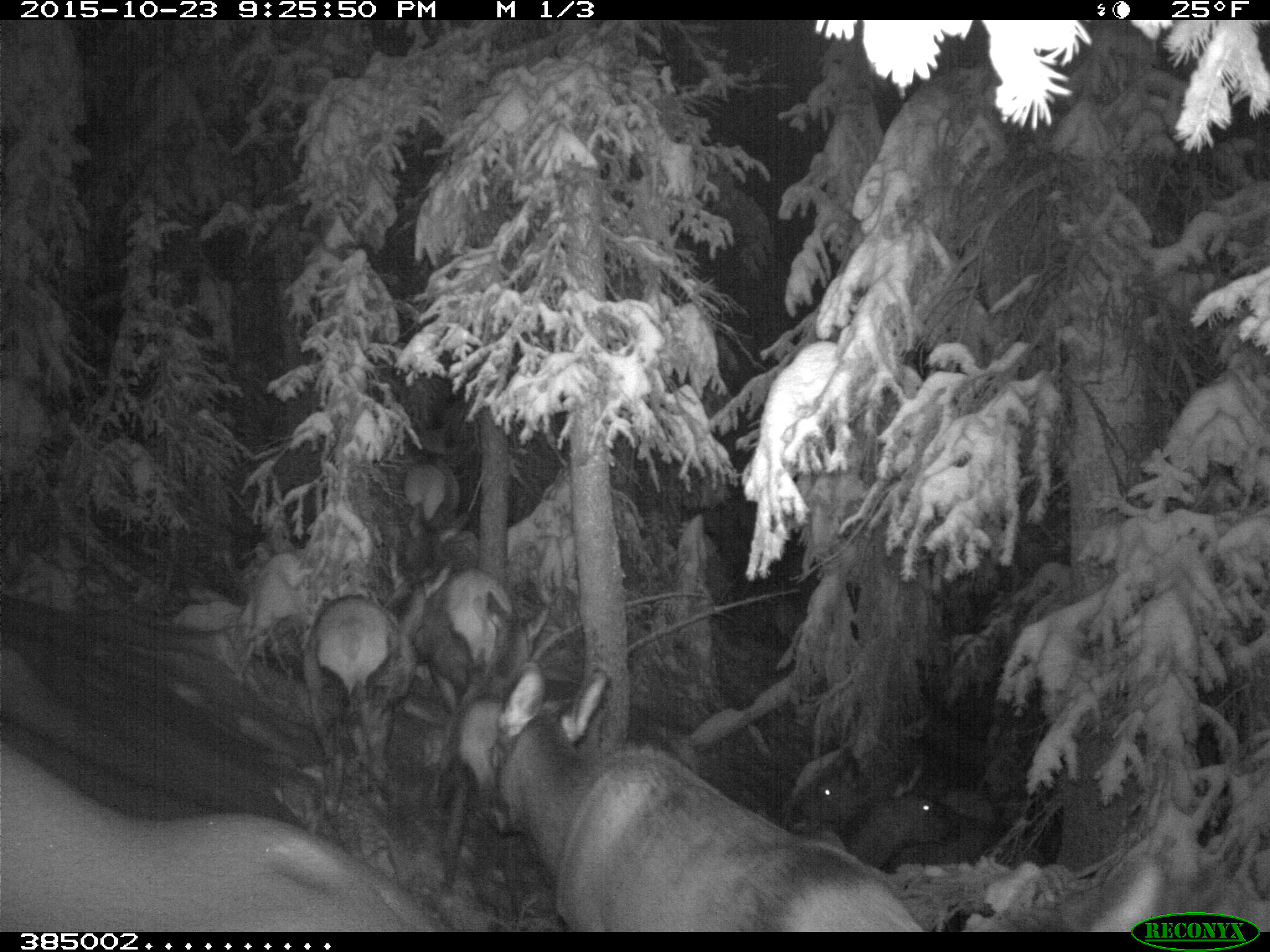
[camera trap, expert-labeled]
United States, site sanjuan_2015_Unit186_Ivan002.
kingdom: Animalia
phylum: Chordata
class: Mammalia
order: Artiodactyla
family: Cervidae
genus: Cervus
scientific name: Cervus elaphus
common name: red deer